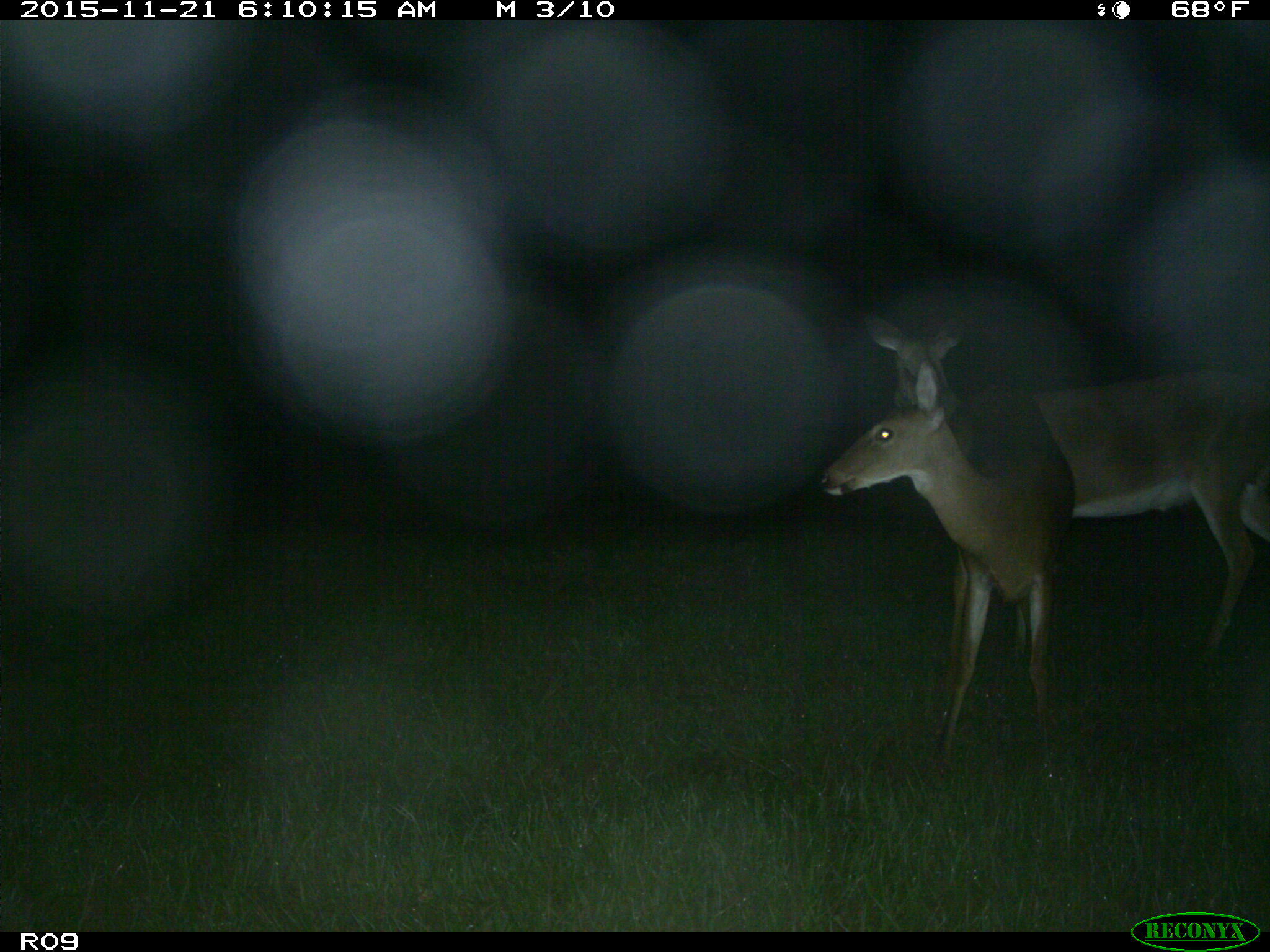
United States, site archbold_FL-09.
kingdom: Animalia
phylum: Chordata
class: Mammalia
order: Artiodactyla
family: Cervidae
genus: Odocoileus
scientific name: Odocoileus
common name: deer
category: unidentified deer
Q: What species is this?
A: Unidentified deer (deer) (Odocoileus).